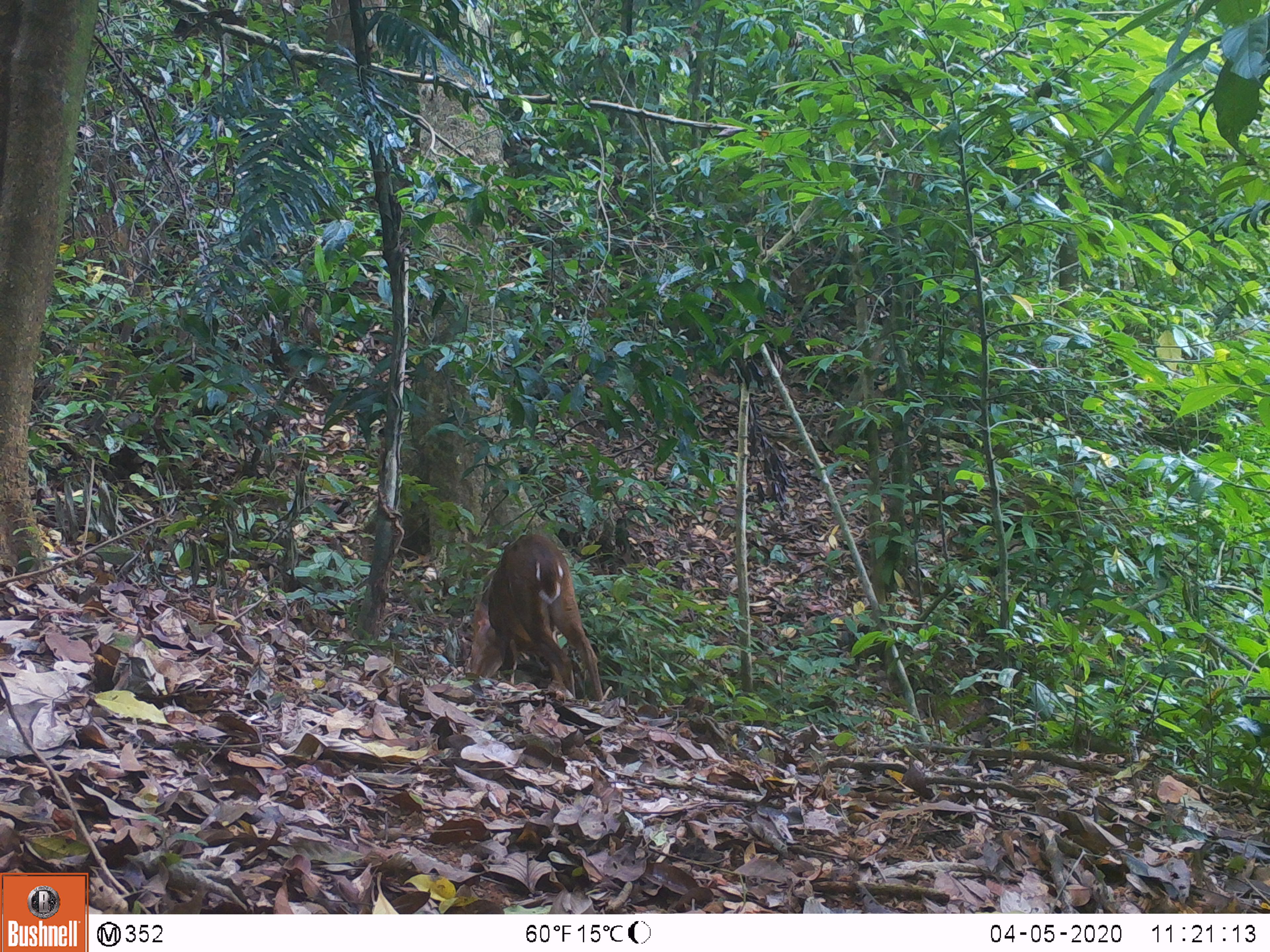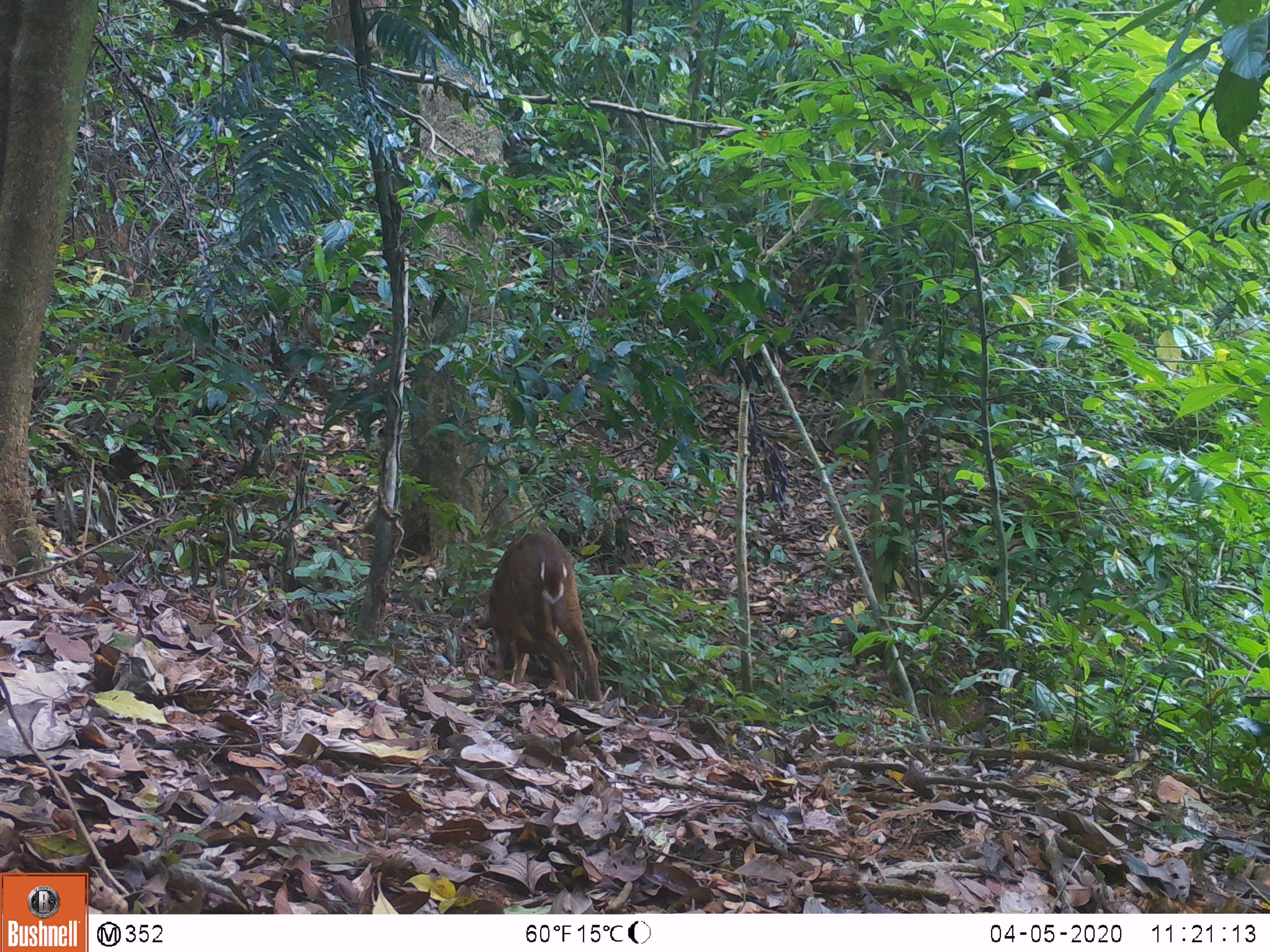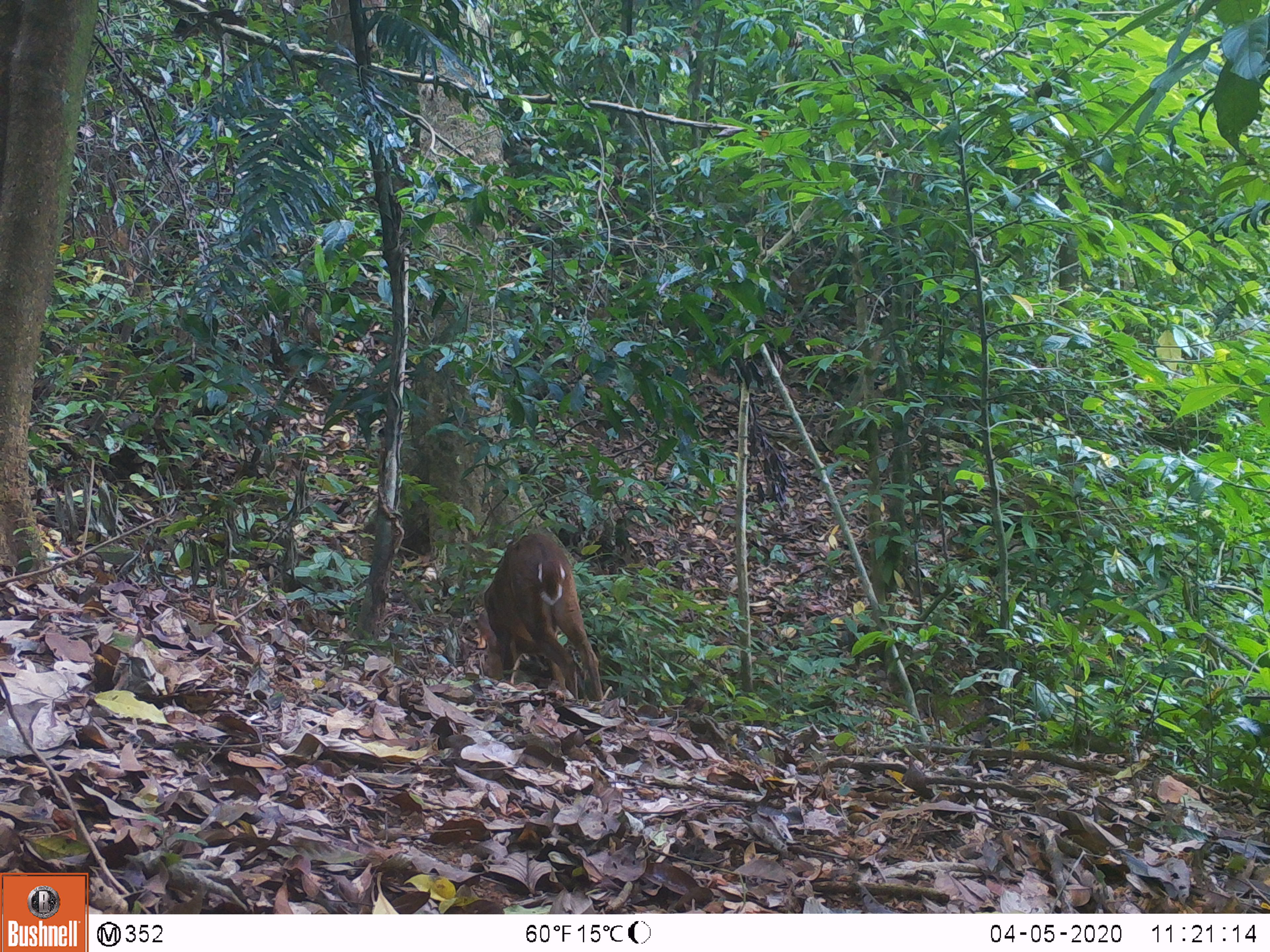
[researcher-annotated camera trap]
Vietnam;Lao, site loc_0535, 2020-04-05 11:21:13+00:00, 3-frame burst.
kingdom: Animalia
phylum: Chordata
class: Mammalia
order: Artiodactyla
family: Cervidae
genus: Muntiacus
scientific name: Muntiacus vuquangensis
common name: large-antlered muntjac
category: large antlered muntjac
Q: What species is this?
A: Large antlered muntjac (large-antlered muntjac) (Muntiacus vuquangensis).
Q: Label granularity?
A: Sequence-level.